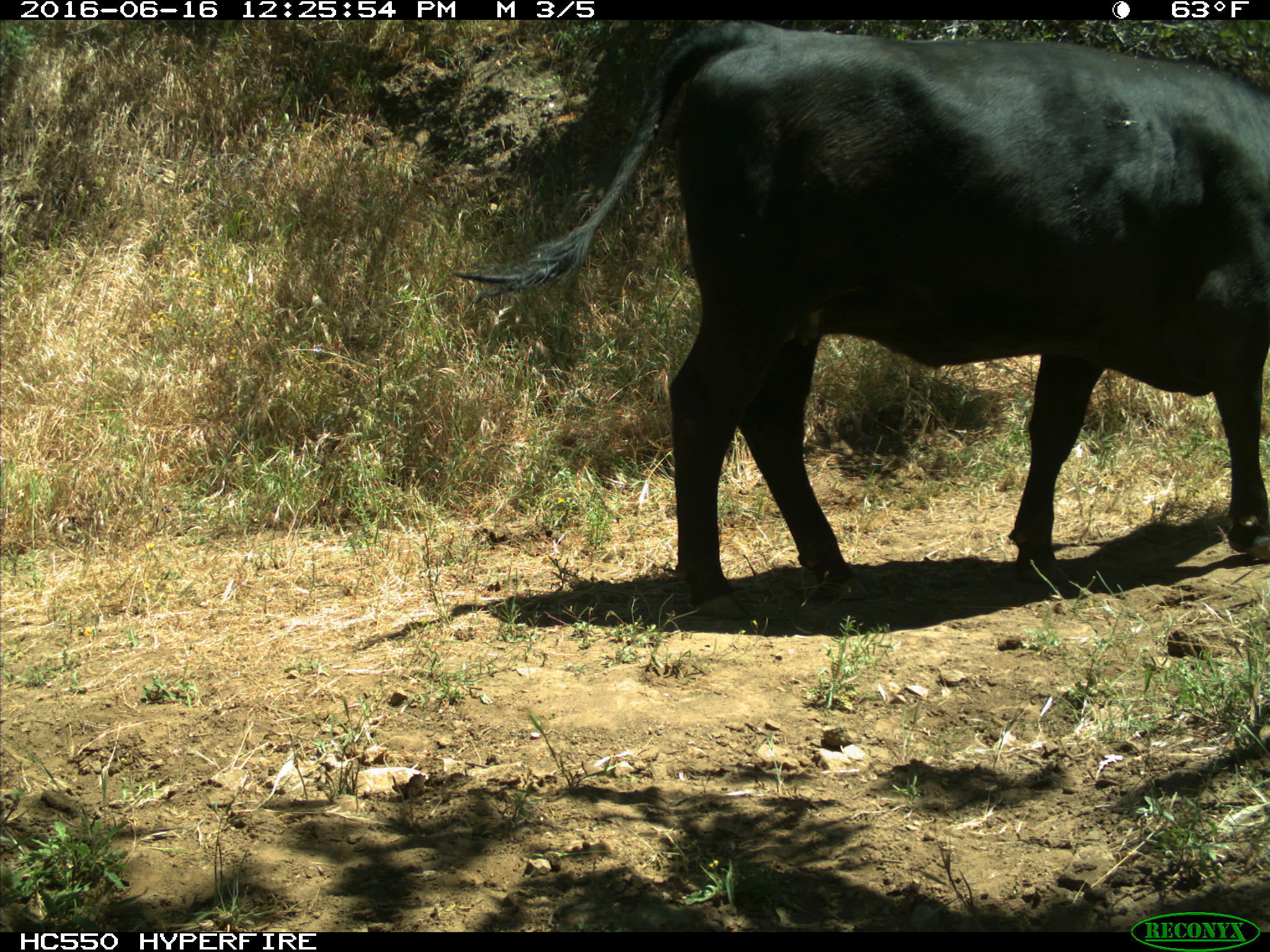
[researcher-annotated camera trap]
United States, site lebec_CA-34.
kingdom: Animalia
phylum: Chordata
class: Mammalia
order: Artiodactyla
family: Bovidae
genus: Bos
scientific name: Bos taurus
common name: domestic cow